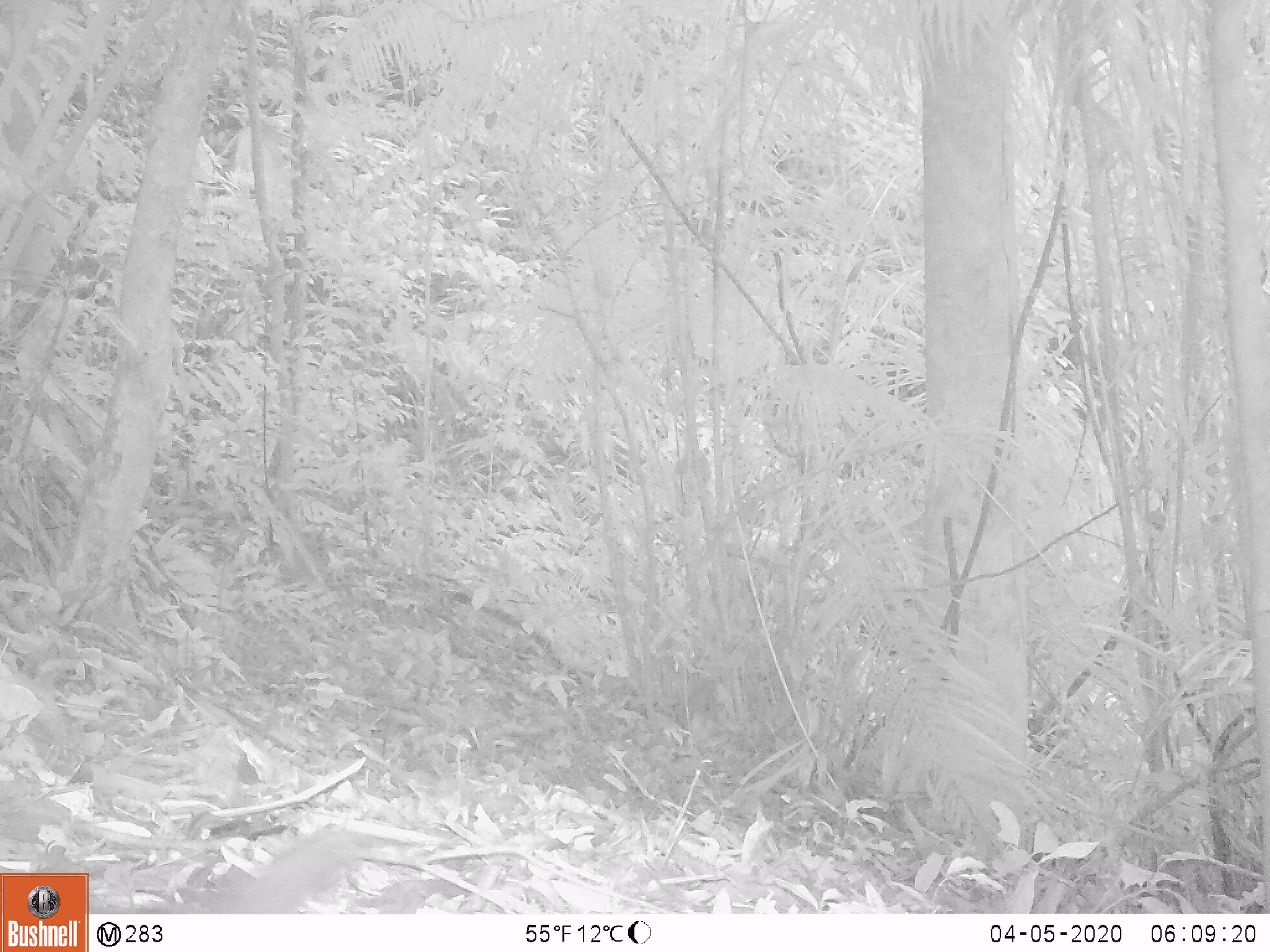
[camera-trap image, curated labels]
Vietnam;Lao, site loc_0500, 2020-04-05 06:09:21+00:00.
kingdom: Animalia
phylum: Chordata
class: Mammalia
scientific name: Mammalia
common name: mammal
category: unidentified small mammal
Unidentified small mammal (mammal) (Mammalia). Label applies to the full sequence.